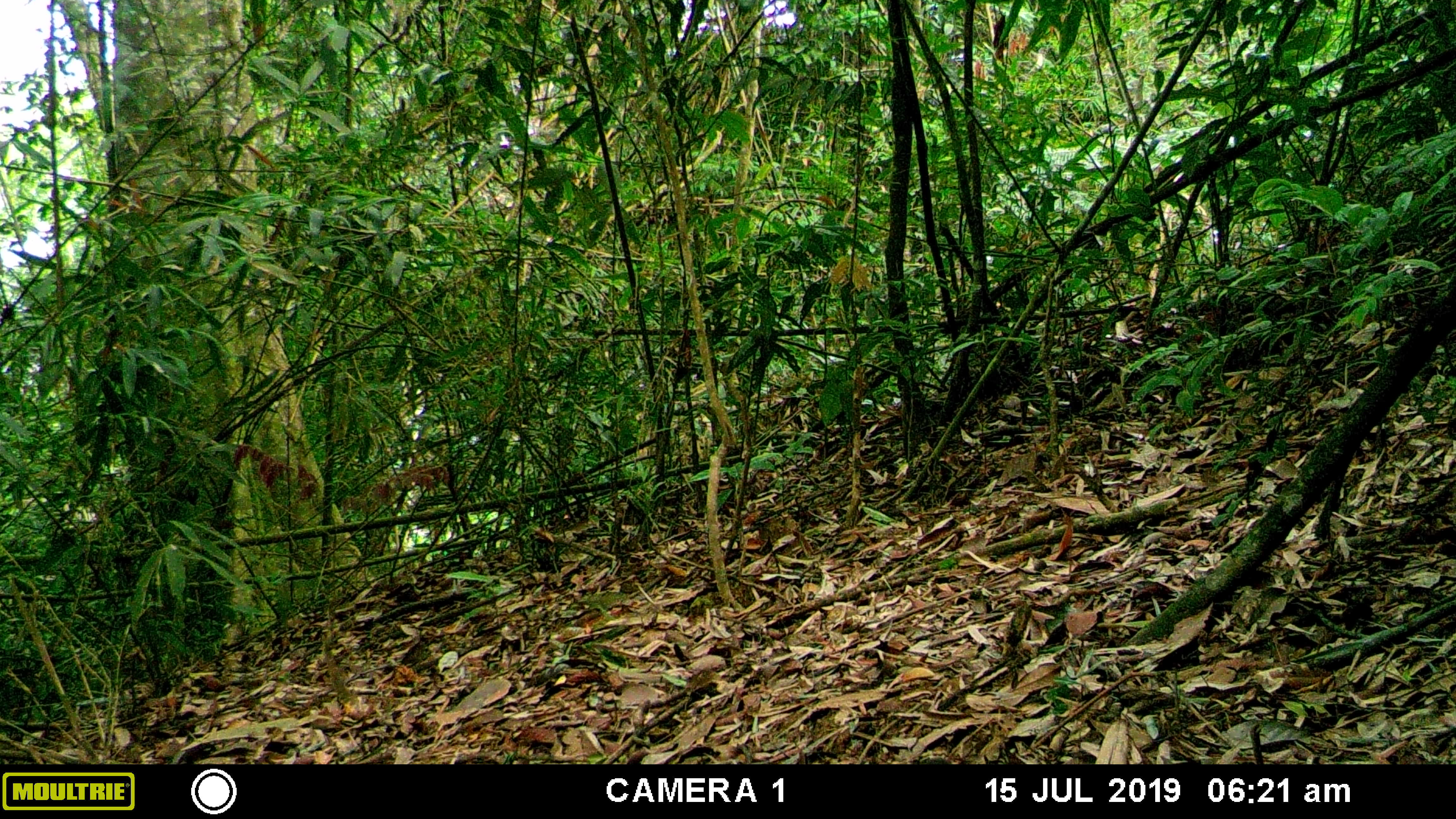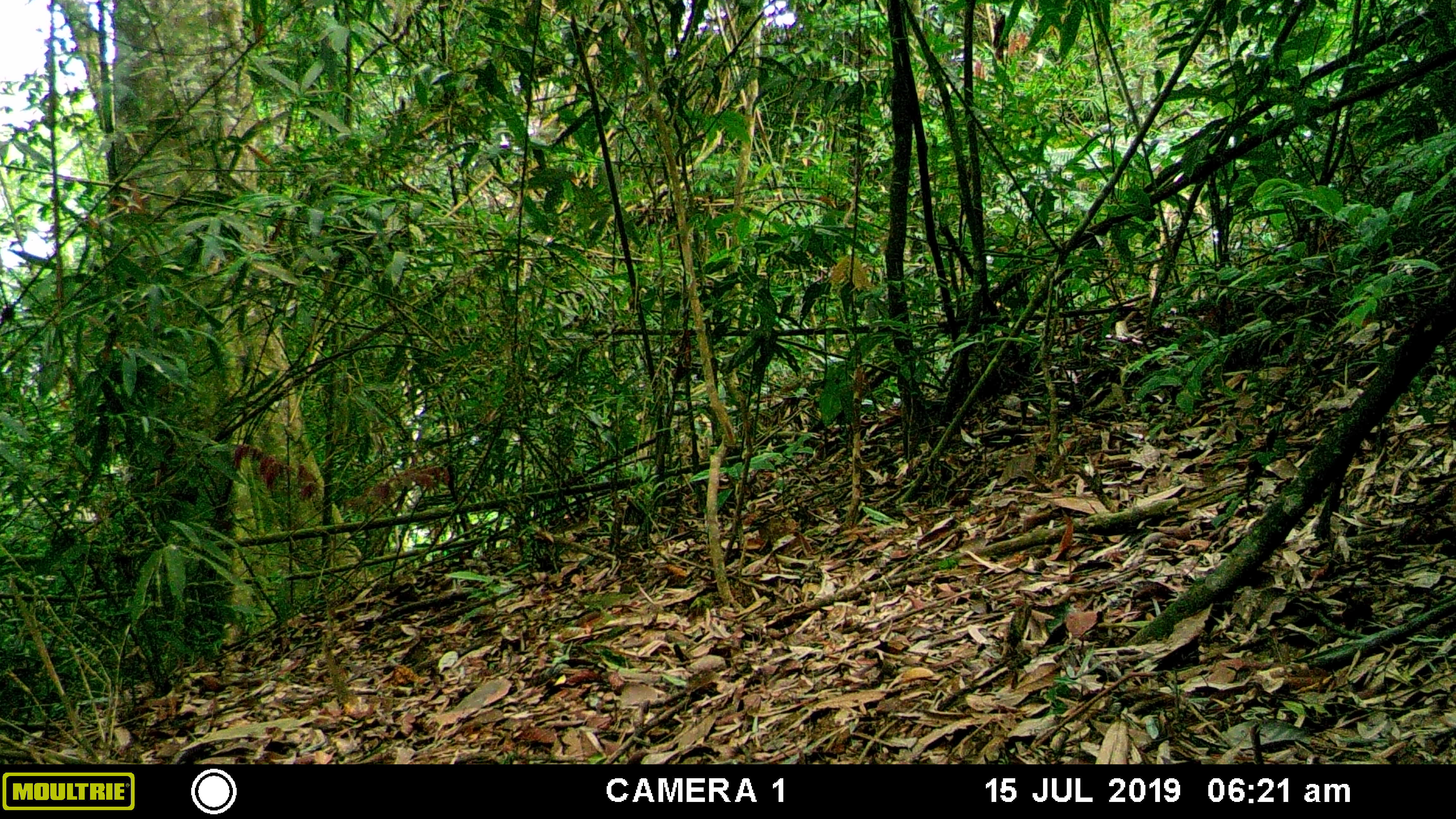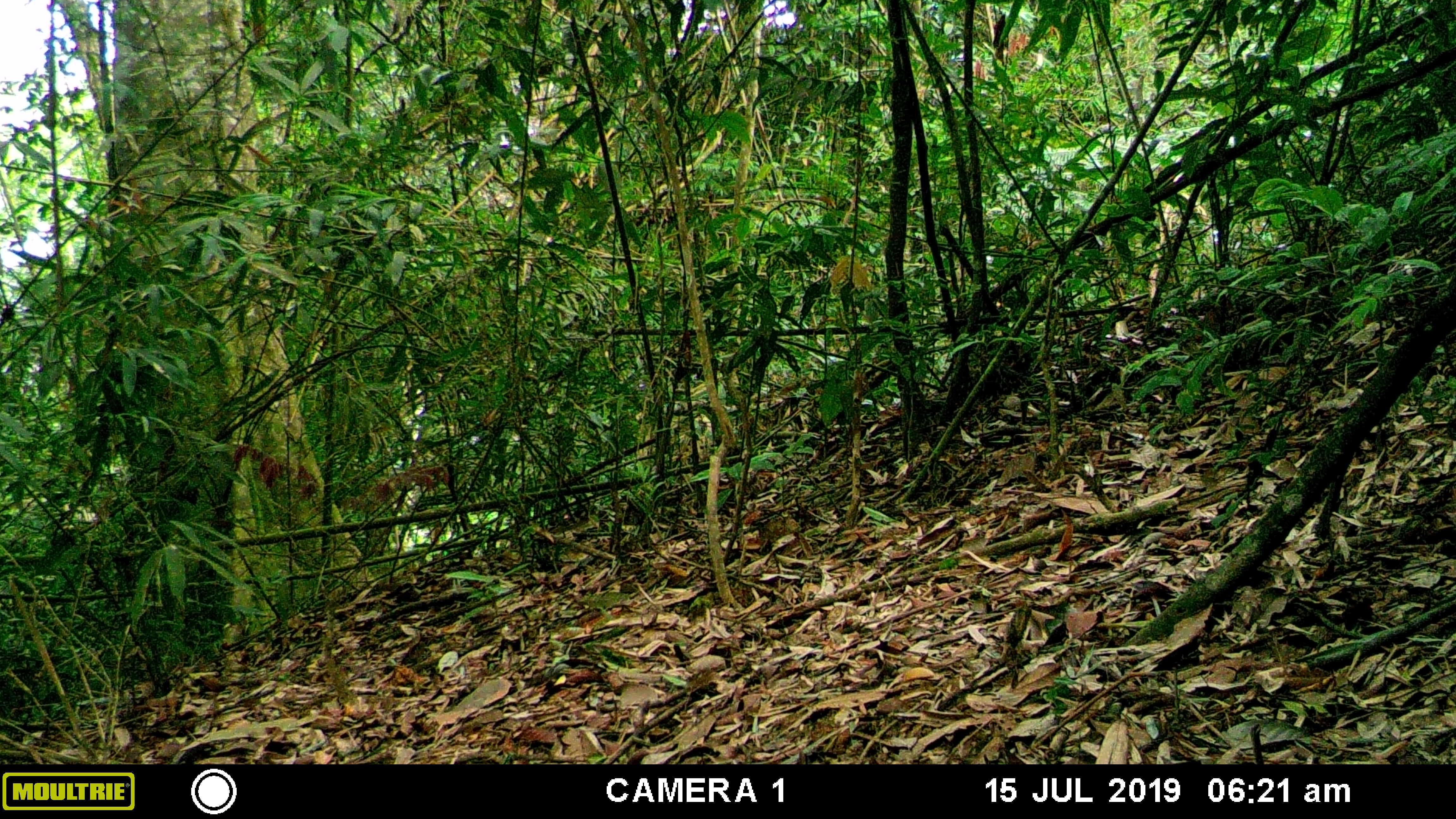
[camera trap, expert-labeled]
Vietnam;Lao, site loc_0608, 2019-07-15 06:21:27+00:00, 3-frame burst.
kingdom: Animalia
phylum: Chordata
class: Mammalia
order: Scandentia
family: Tupaiidae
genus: Tupaia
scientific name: Tupaia belangeri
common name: northern treeshrew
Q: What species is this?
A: Northern treeshrew (Tupaia belangeri).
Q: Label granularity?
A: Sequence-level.